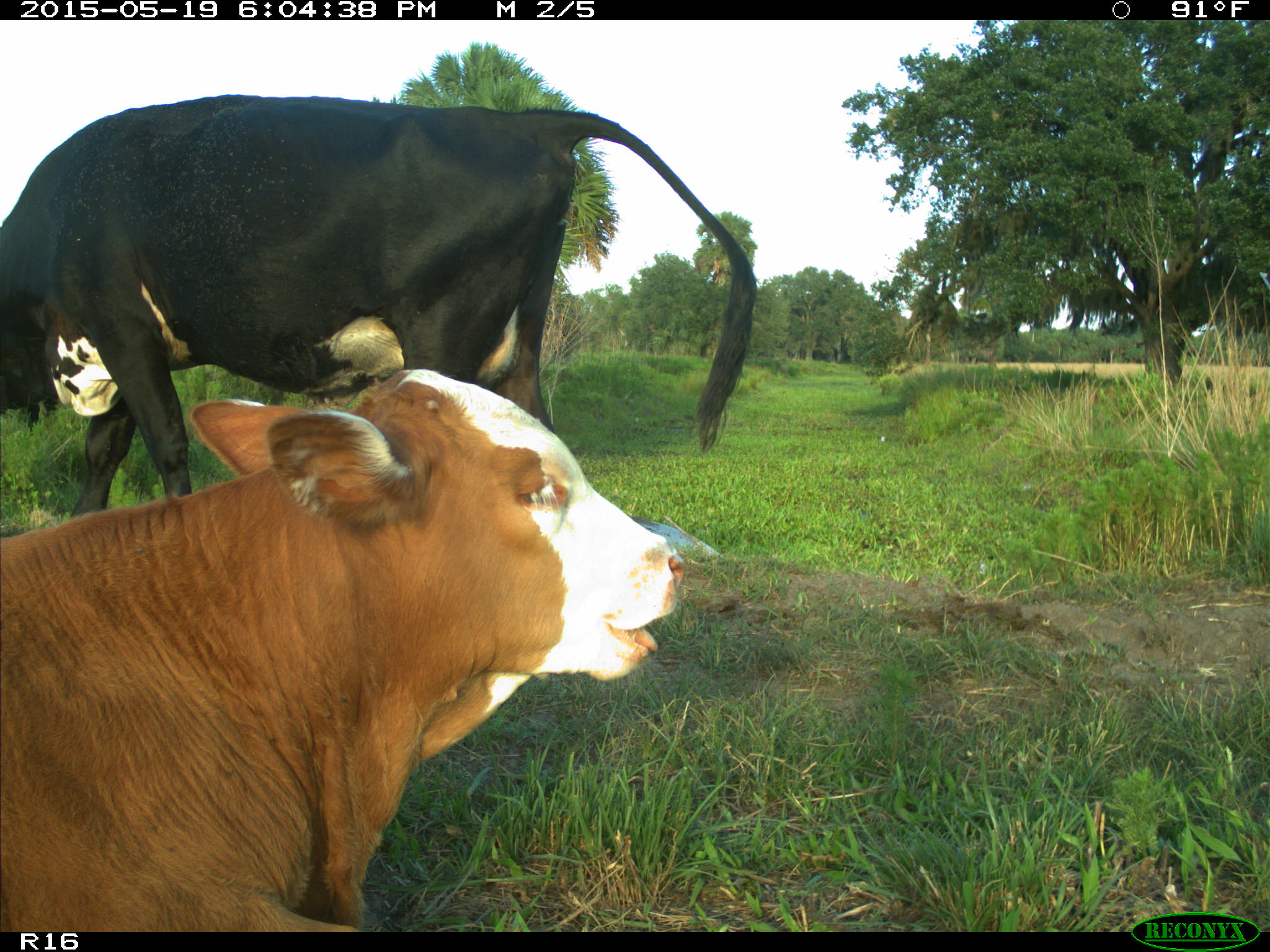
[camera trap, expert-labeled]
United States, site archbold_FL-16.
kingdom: Animalia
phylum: Chordata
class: Mammalia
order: Artiodactyla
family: Bovidae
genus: Bos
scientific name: Bos taurus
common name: domestic cow